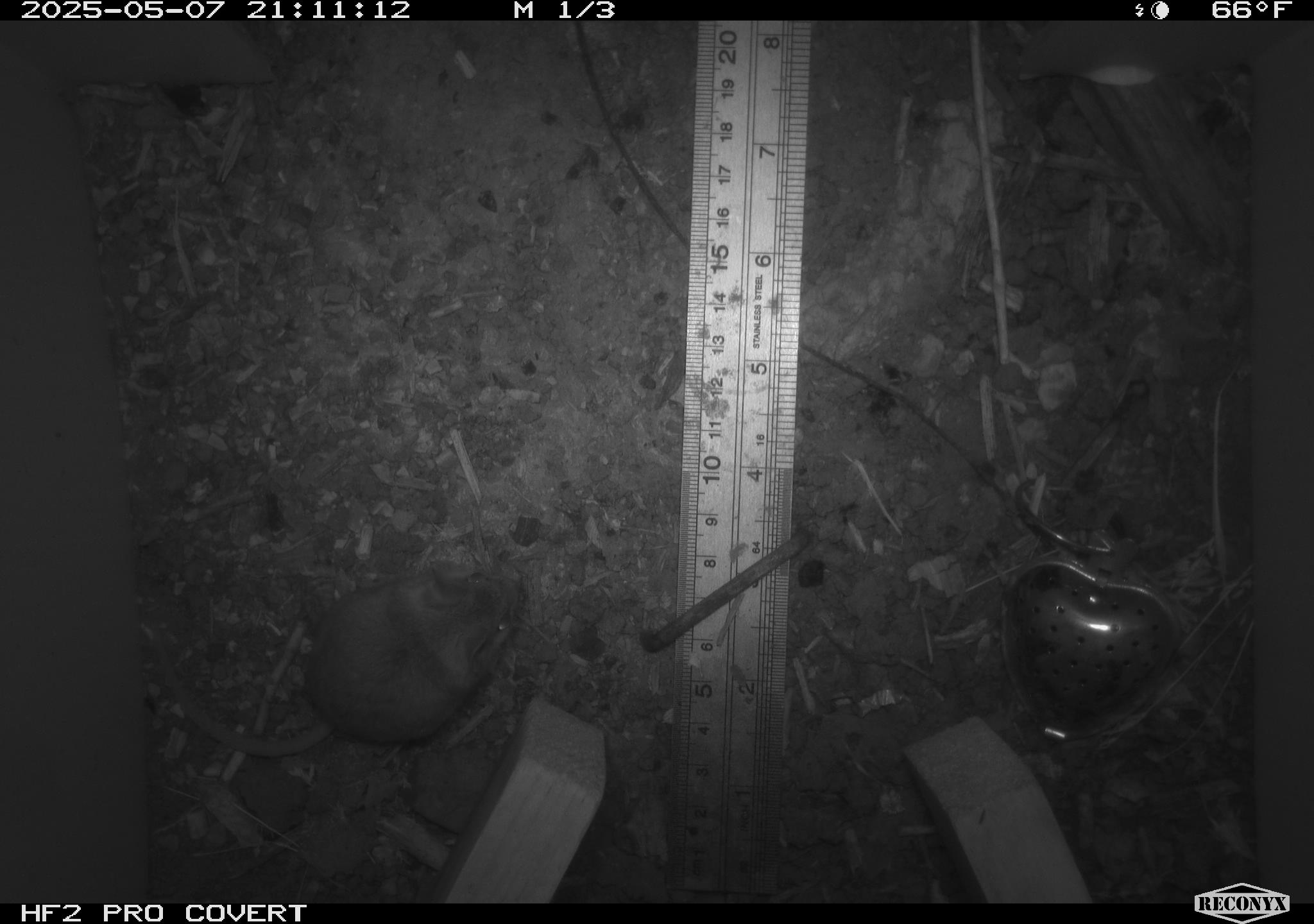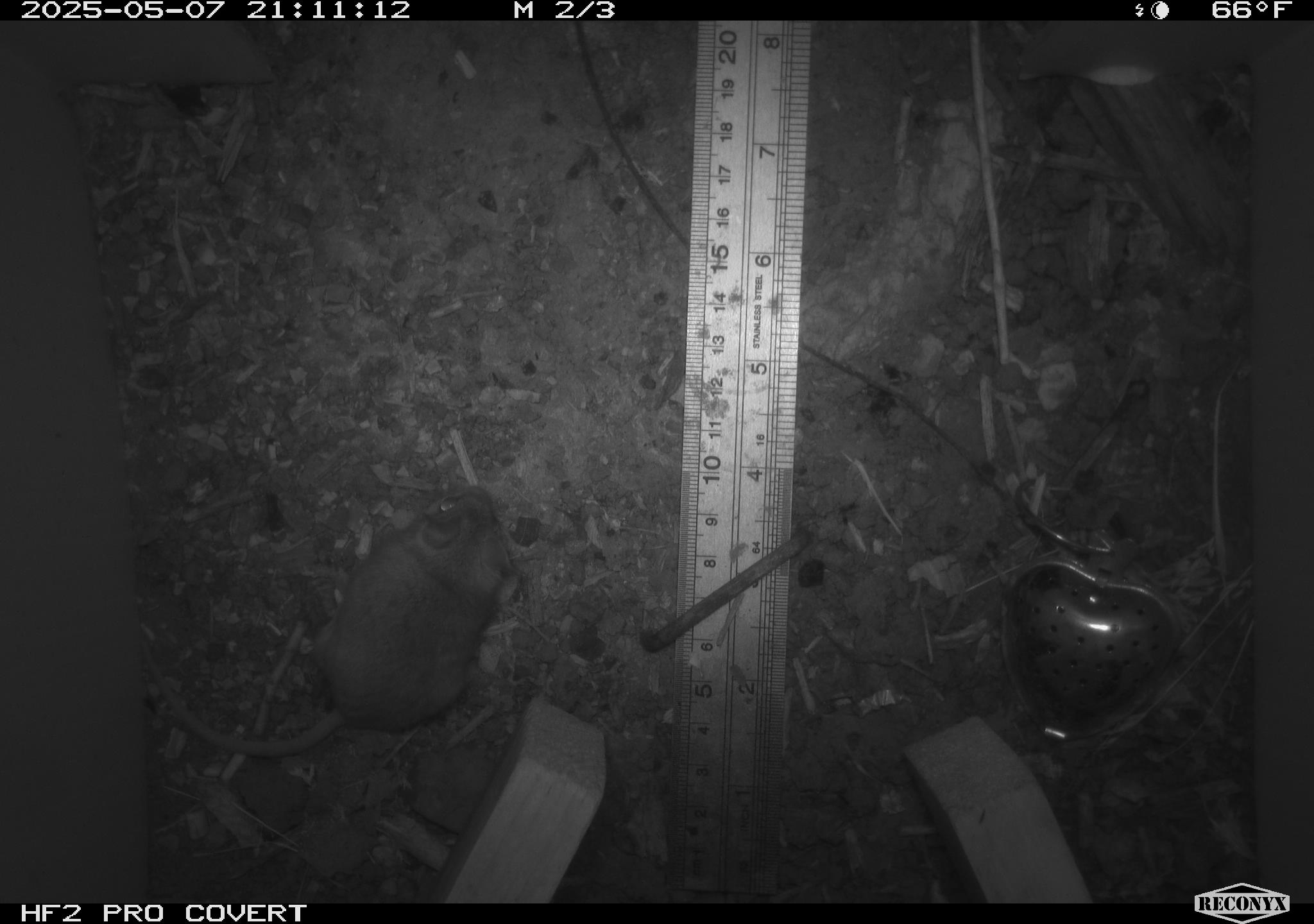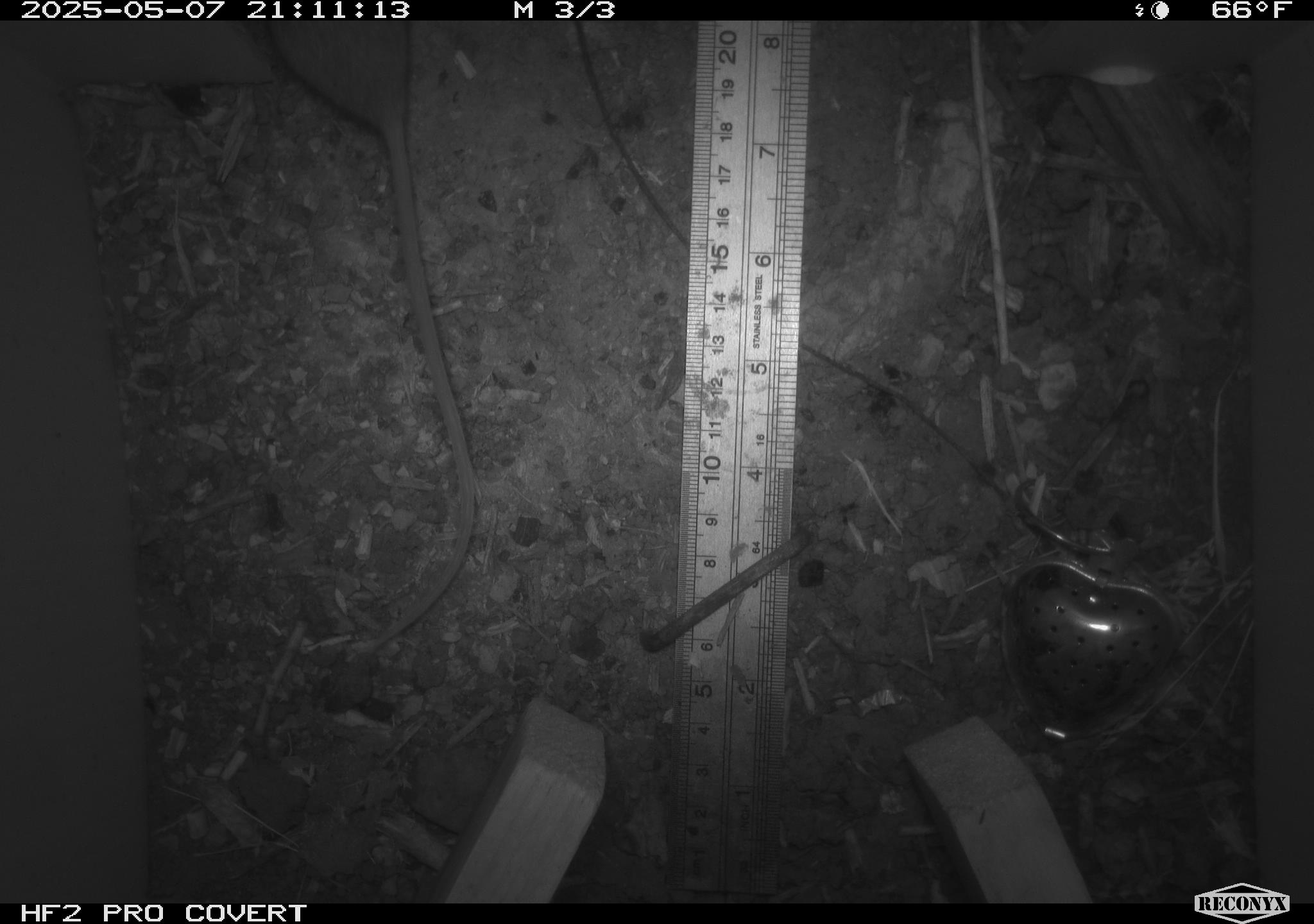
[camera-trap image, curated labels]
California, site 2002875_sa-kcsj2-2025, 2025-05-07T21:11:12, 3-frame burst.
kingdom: Animalia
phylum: Chordata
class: Mammalia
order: Rodentia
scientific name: Rodentia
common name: rodent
Rodent (Rodentia).